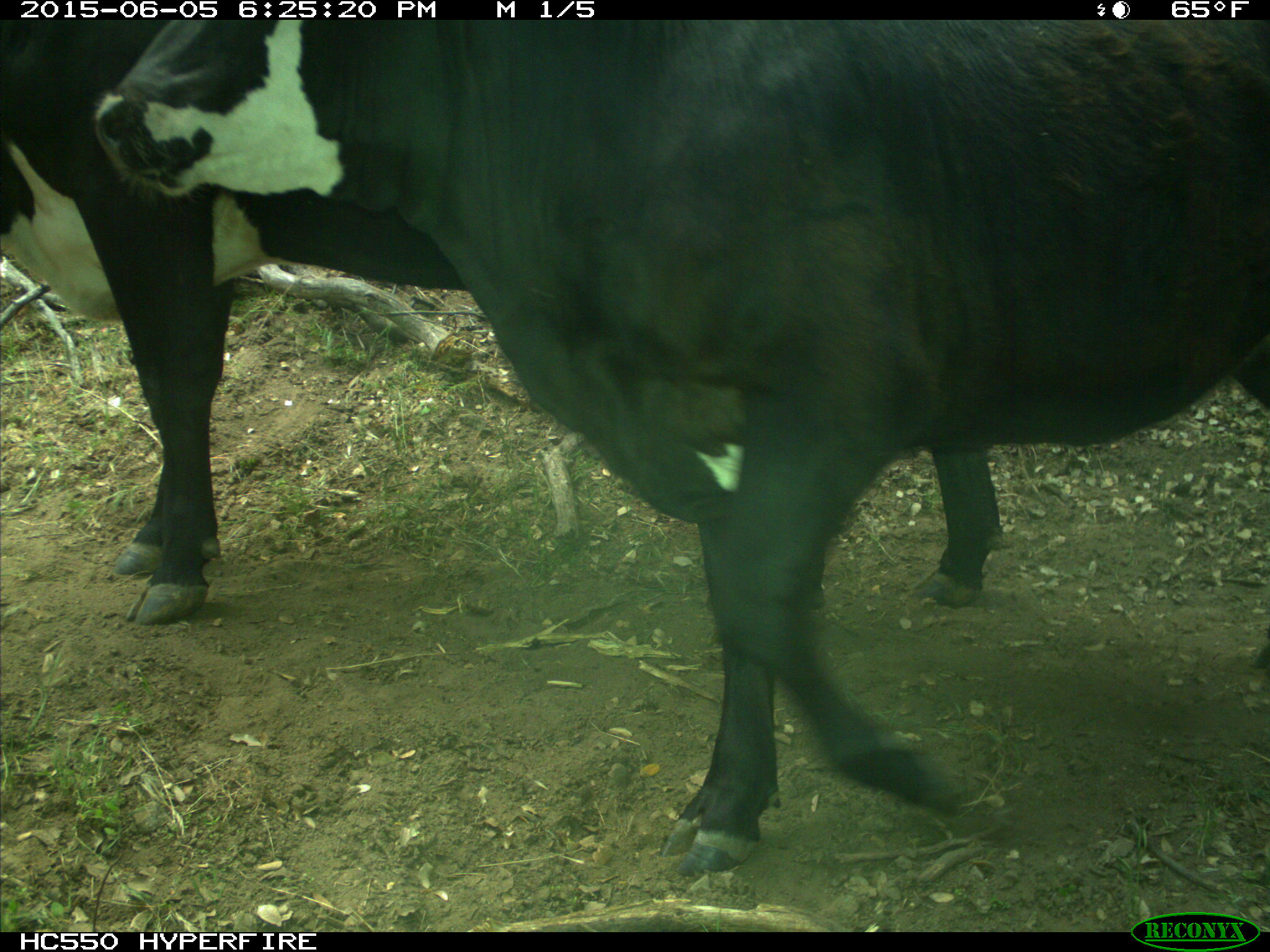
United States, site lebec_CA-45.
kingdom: Animalia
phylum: Chordata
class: Mammalia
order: Artiodactyla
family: Bovidae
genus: Bos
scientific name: Bos taurus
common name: domestic cow